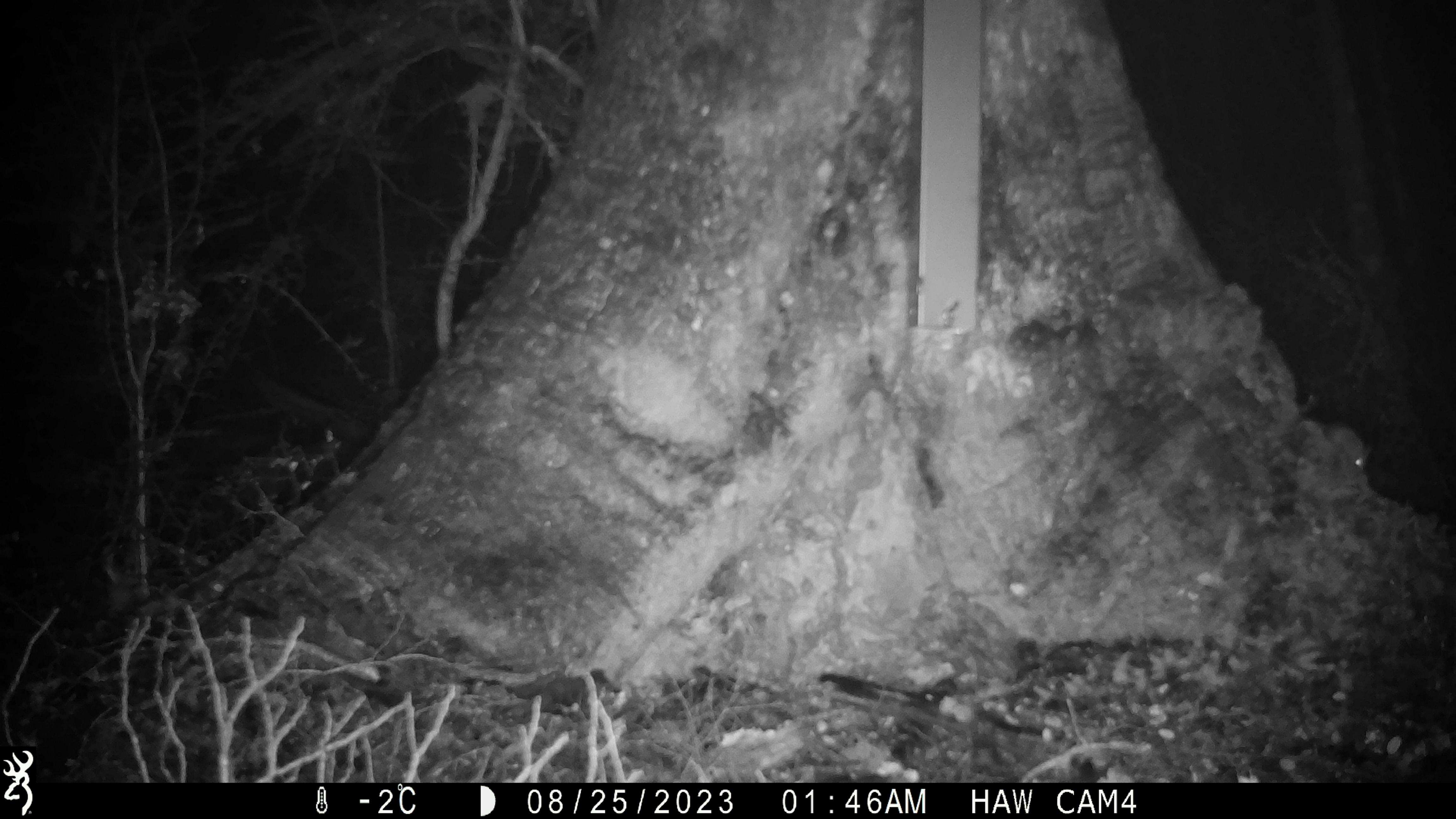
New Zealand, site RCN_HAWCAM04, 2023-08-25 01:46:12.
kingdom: Animalia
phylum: Chordata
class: Mammalia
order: Rodentia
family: Muridae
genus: Mus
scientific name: Mus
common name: mouse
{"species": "mouse (Mus)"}